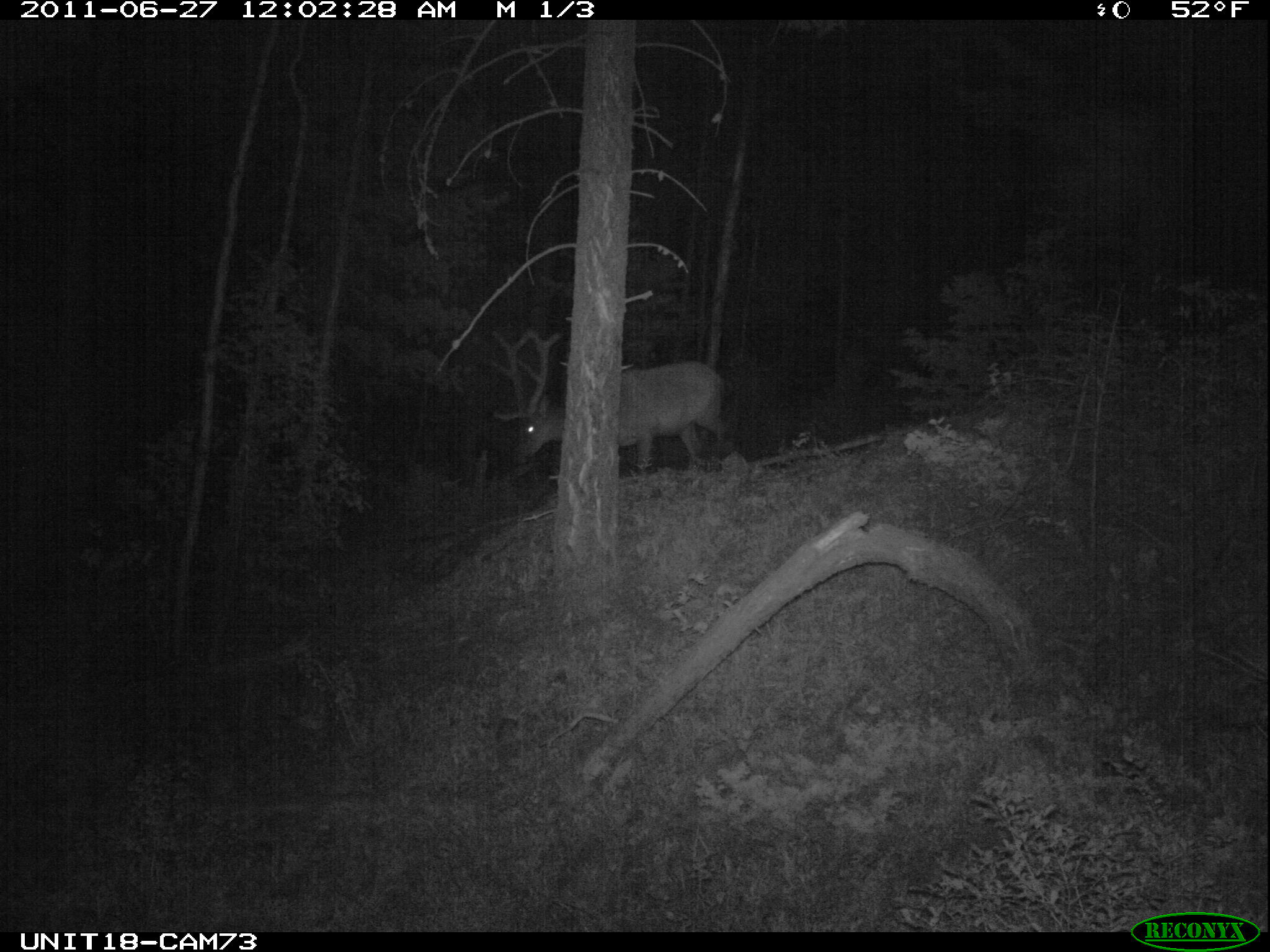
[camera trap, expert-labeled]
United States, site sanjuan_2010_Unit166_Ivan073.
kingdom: Animalia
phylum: Chordata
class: Mammalia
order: Artiodactyla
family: Cervidae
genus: Cervus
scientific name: Cervus elaphus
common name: red deer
Cervus elaphus (red deer).